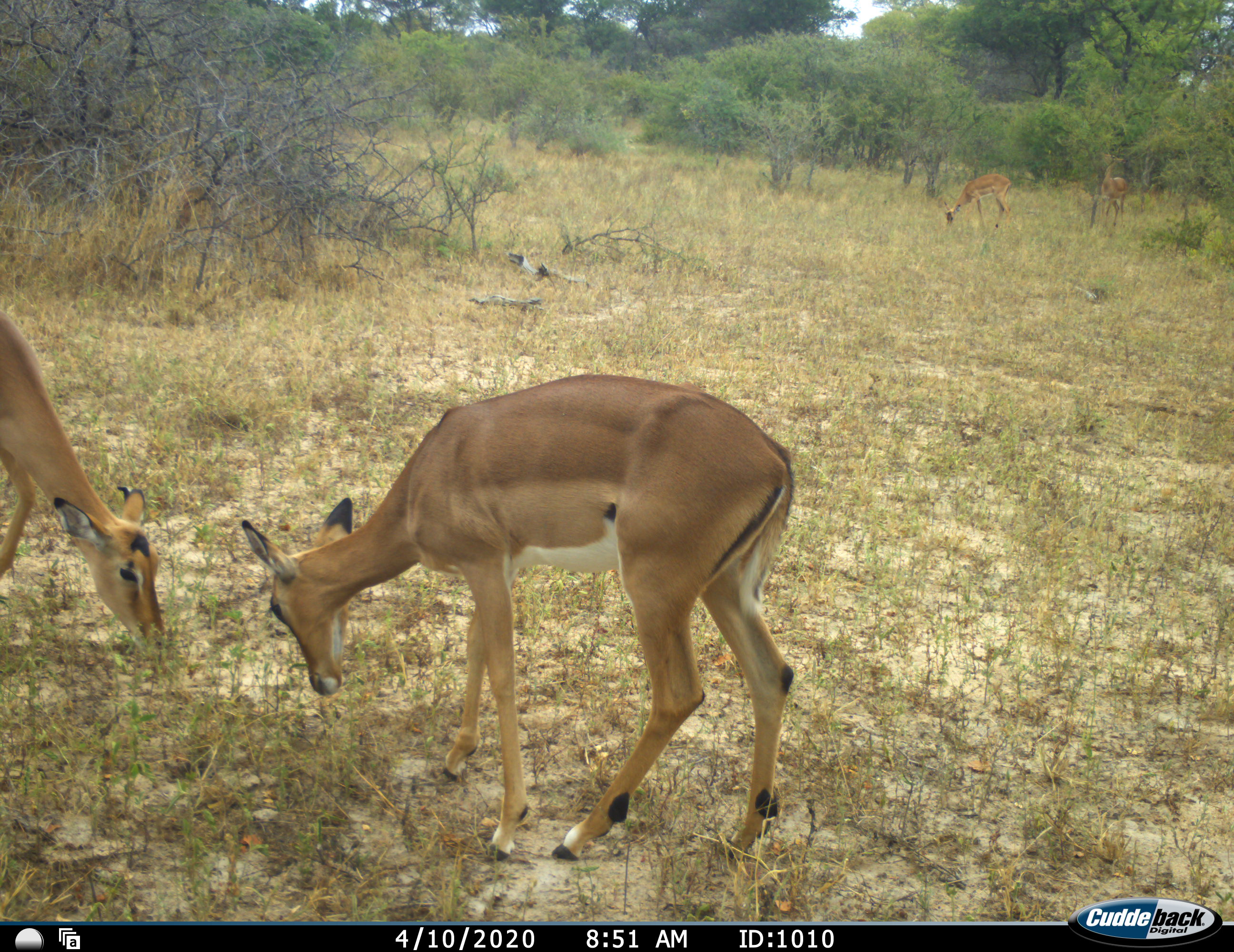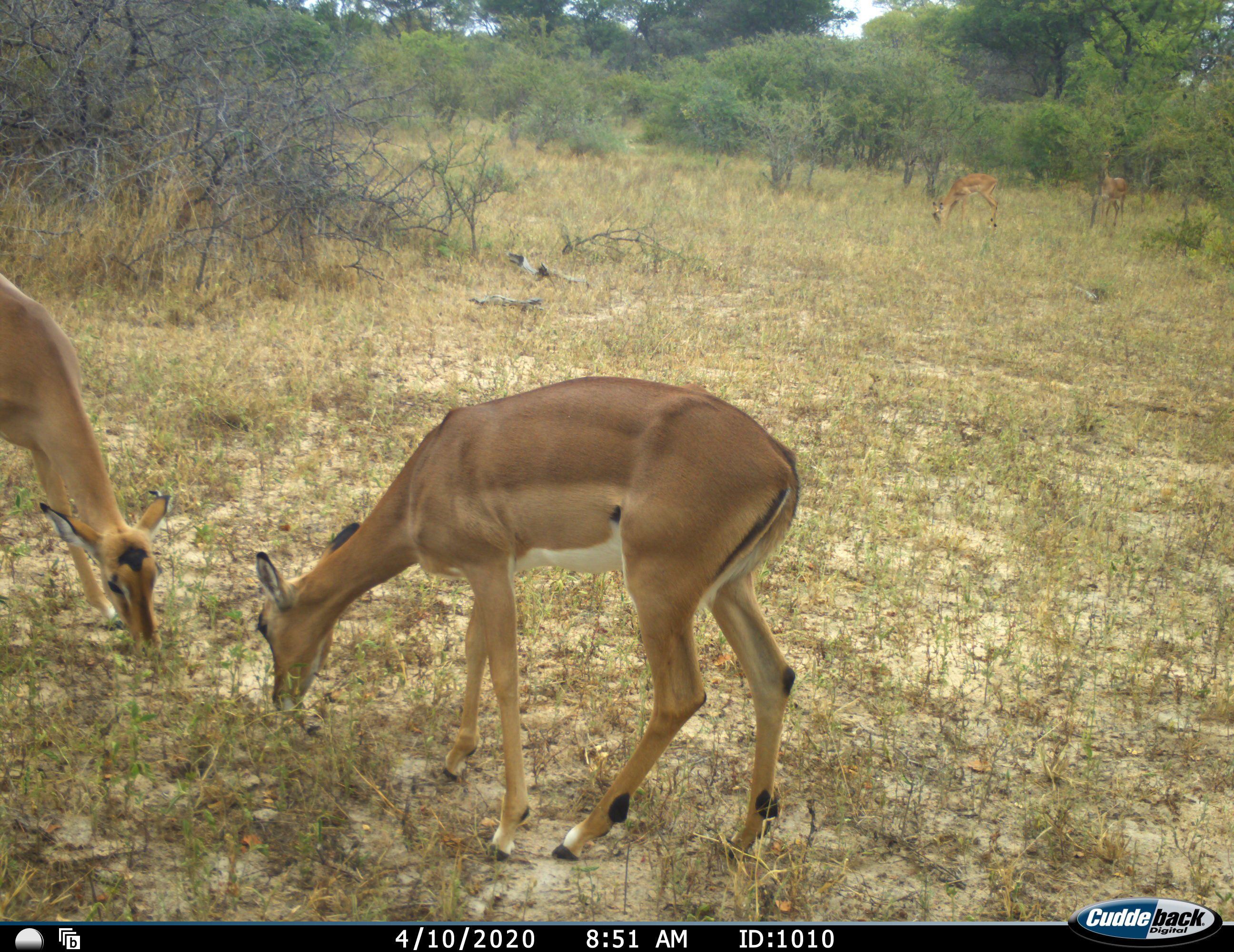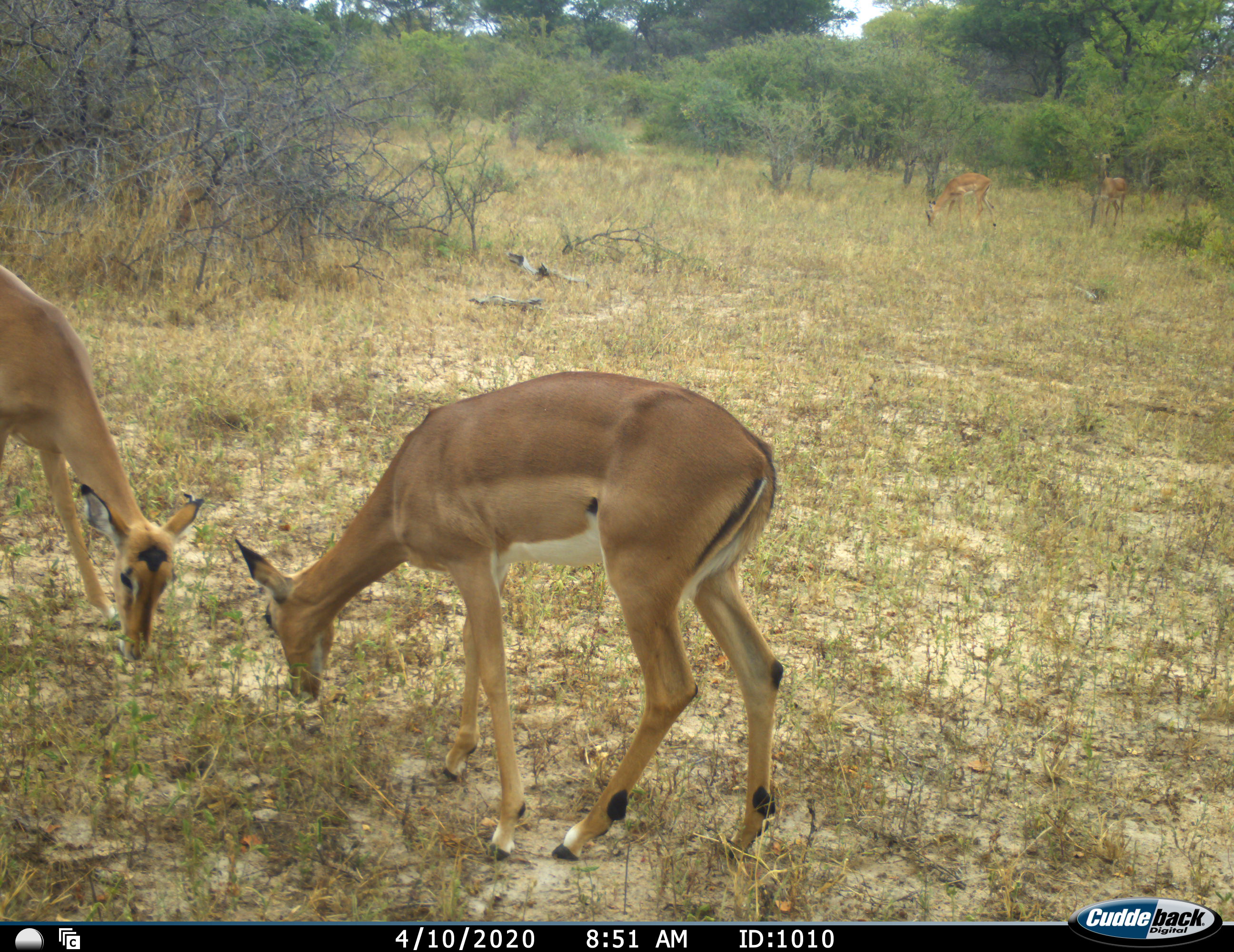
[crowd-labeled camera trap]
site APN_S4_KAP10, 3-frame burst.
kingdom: Animalia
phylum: Chordata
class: Mammalia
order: Artiodactyla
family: Bovidae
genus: Aepyceros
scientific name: Aepyceros melampus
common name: impala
Impala (Aepyceros melampus), count 4. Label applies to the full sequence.